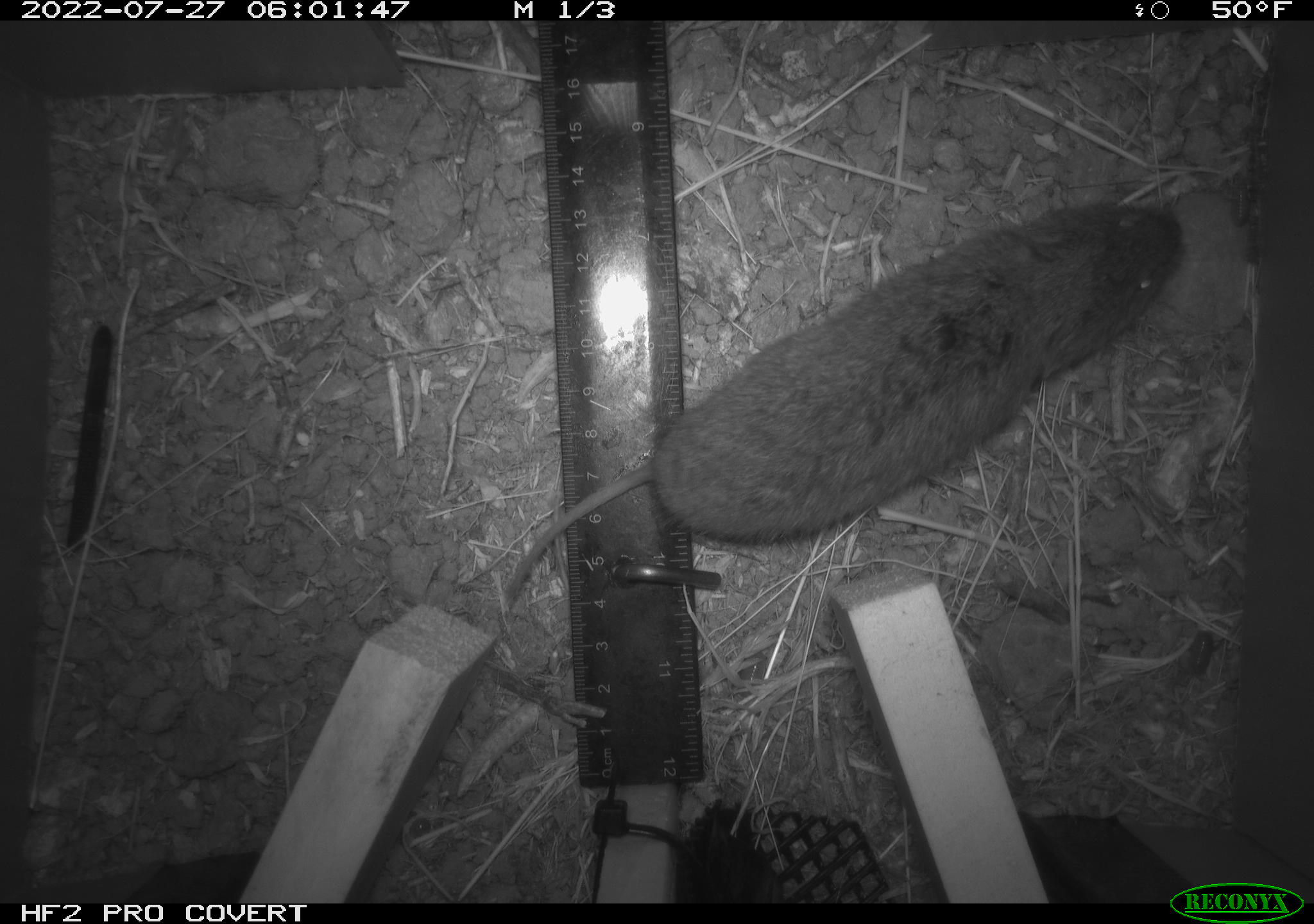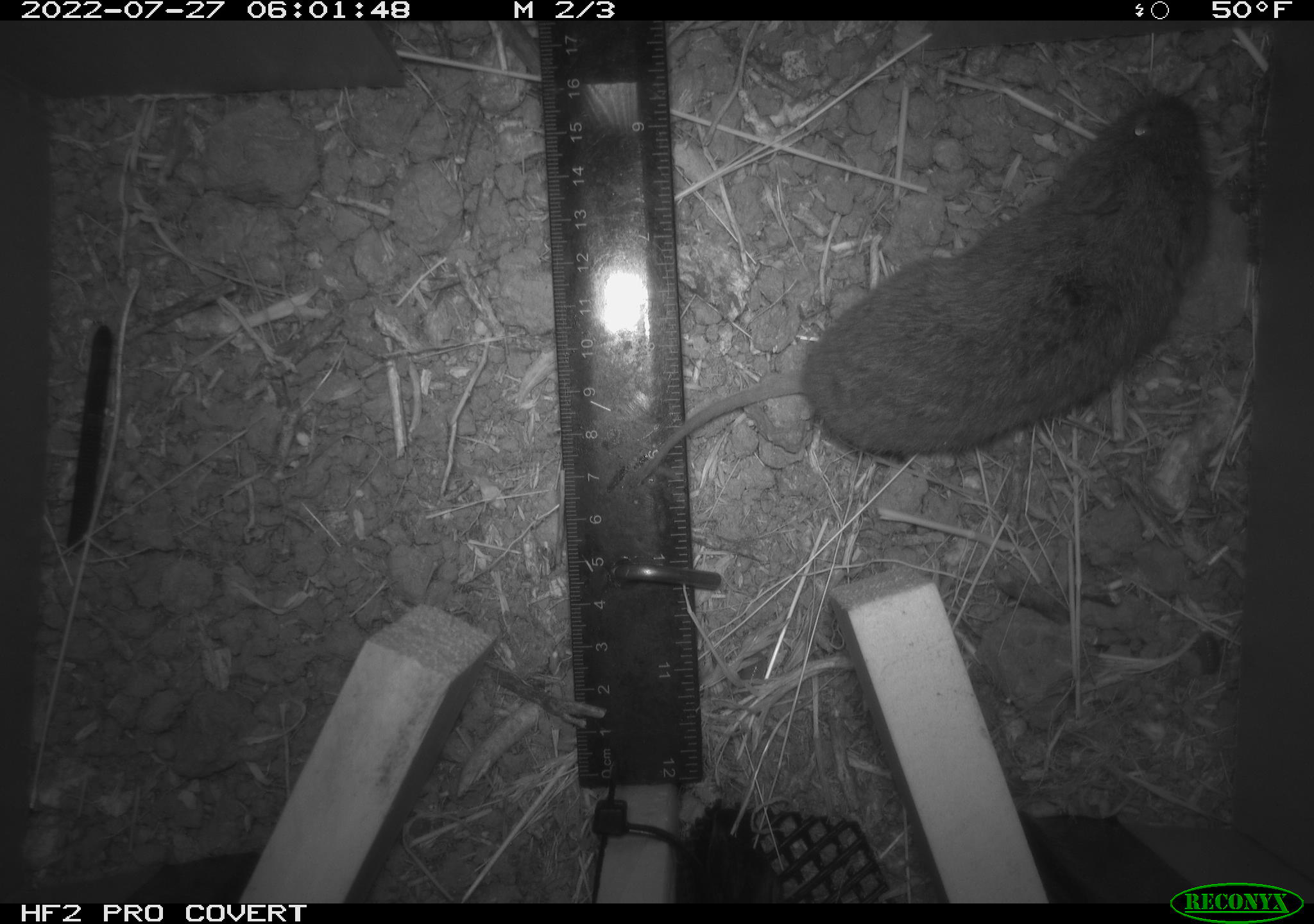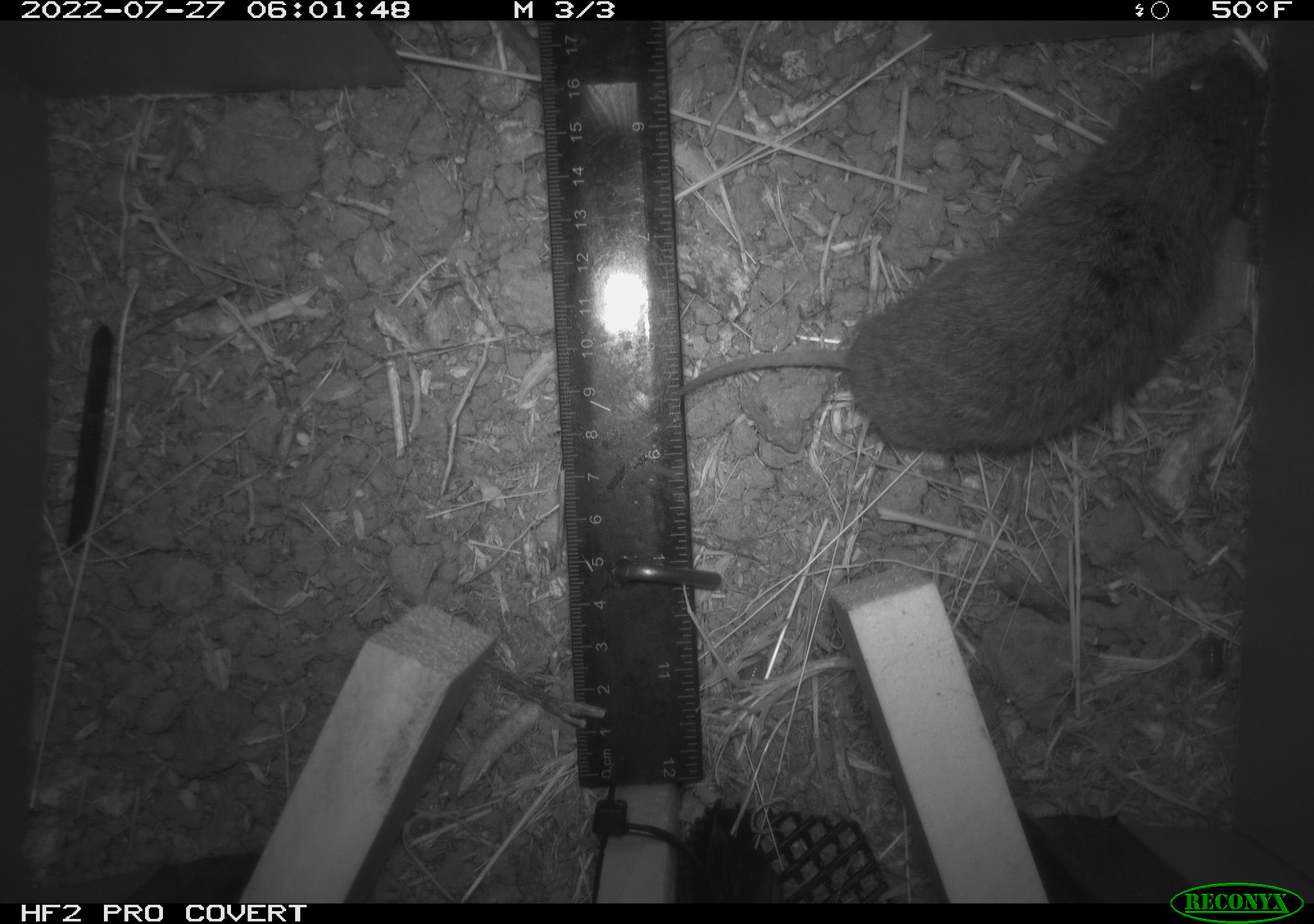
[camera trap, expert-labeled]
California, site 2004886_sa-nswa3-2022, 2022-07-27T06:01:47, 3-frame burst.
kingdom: Animalia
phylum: Chordata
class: Mammalia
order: Rodentia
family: Cricetidae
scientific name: Cricetidae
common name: hamsters, voles, lemmings, and allies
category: cricetidae family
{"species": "cricetidae family (hamsters, voles, lemmings, and allies) (Cricetidae)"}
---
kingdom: Animalia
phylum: Chordata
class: Mammalia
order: Rodentia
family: Cricetidae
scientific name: Arvicolinae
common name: voles, lemmings, and muskrats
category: arvicolinae subfamily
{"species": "arvicolinae subfamily (voles, lemmings, and muskrats) (Arvicolinae)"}